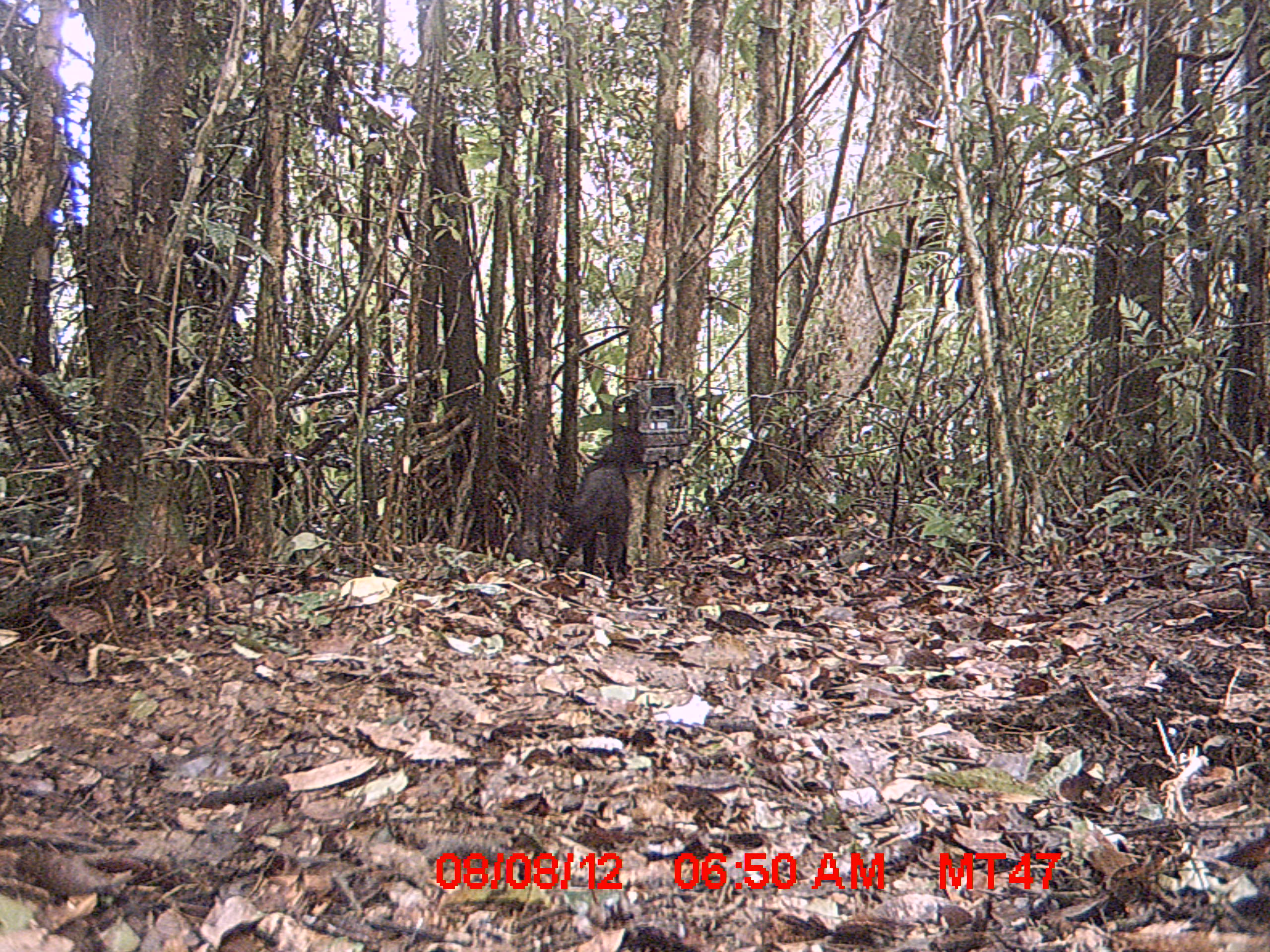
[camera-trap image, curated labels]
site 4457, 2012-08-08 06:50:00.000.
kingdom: Animalia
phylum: Chordata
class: Mammalia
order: Carnivora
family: Felidae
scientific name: Felidae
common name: felids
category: felis sp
Felis sp (felids) (Felidae), count 1.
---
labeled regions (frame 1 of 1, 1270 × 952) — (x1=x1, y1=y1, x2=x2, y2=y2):
felis sp: (x1=543, y1=455, x2=632, y2=582)